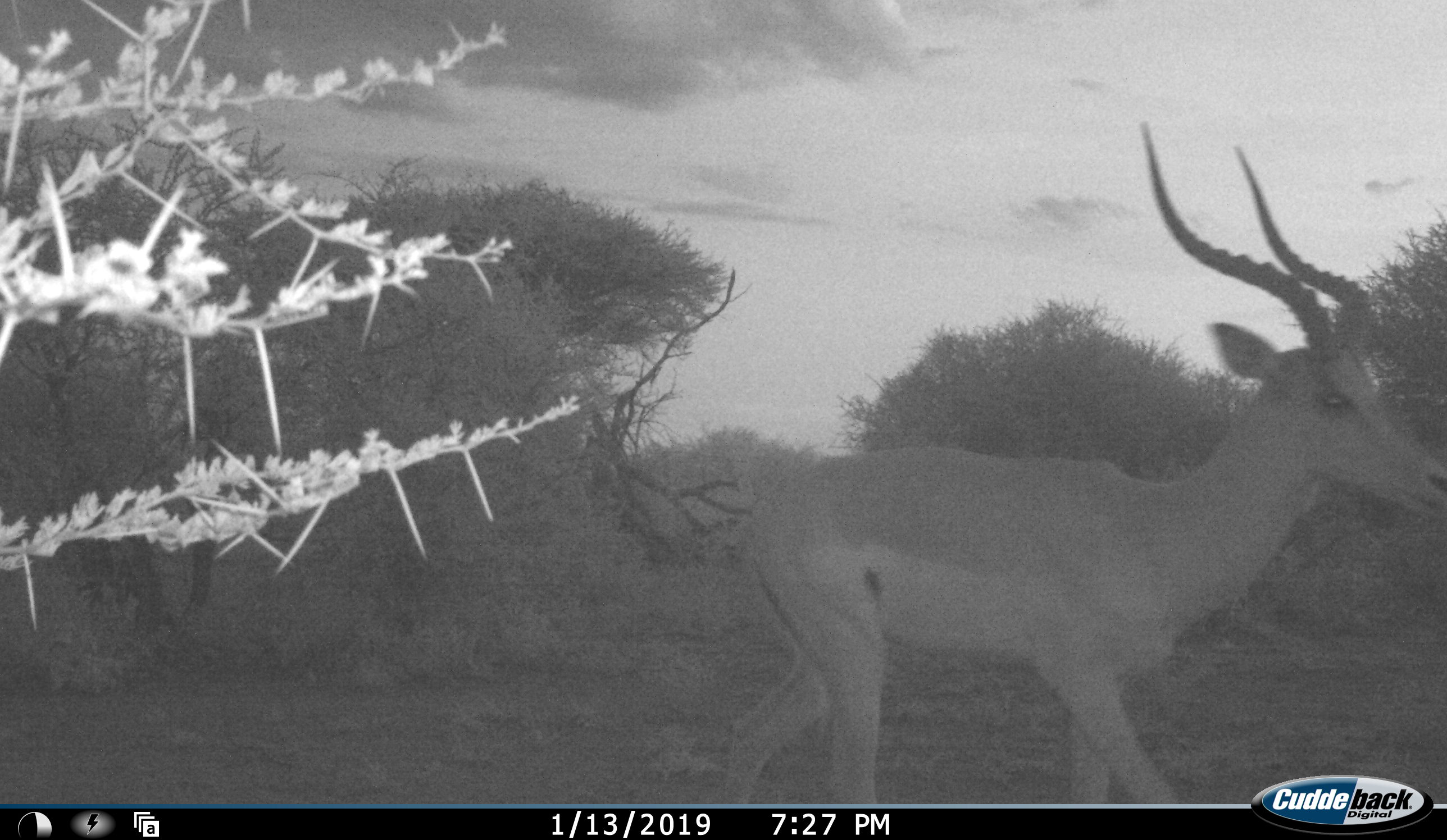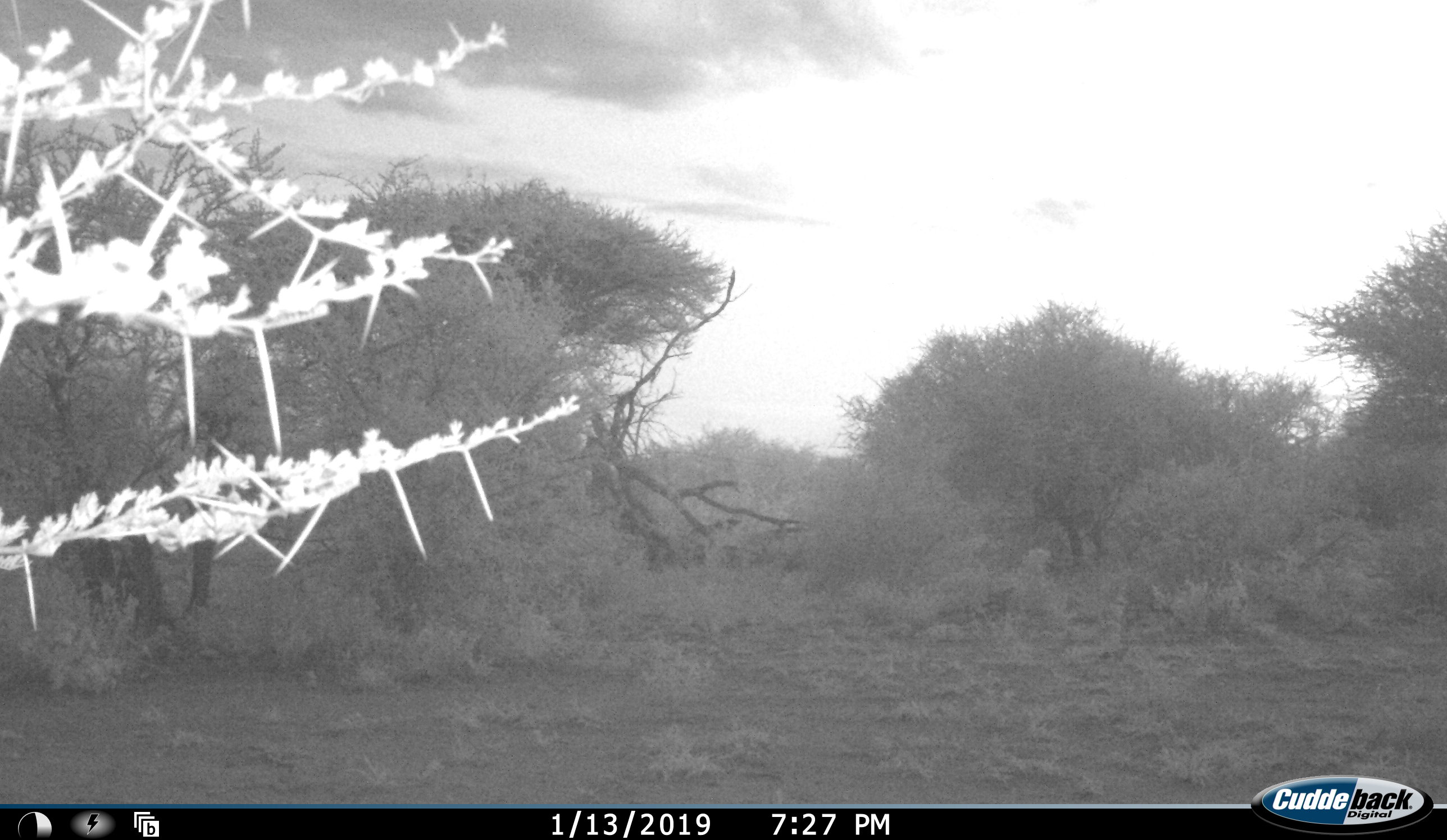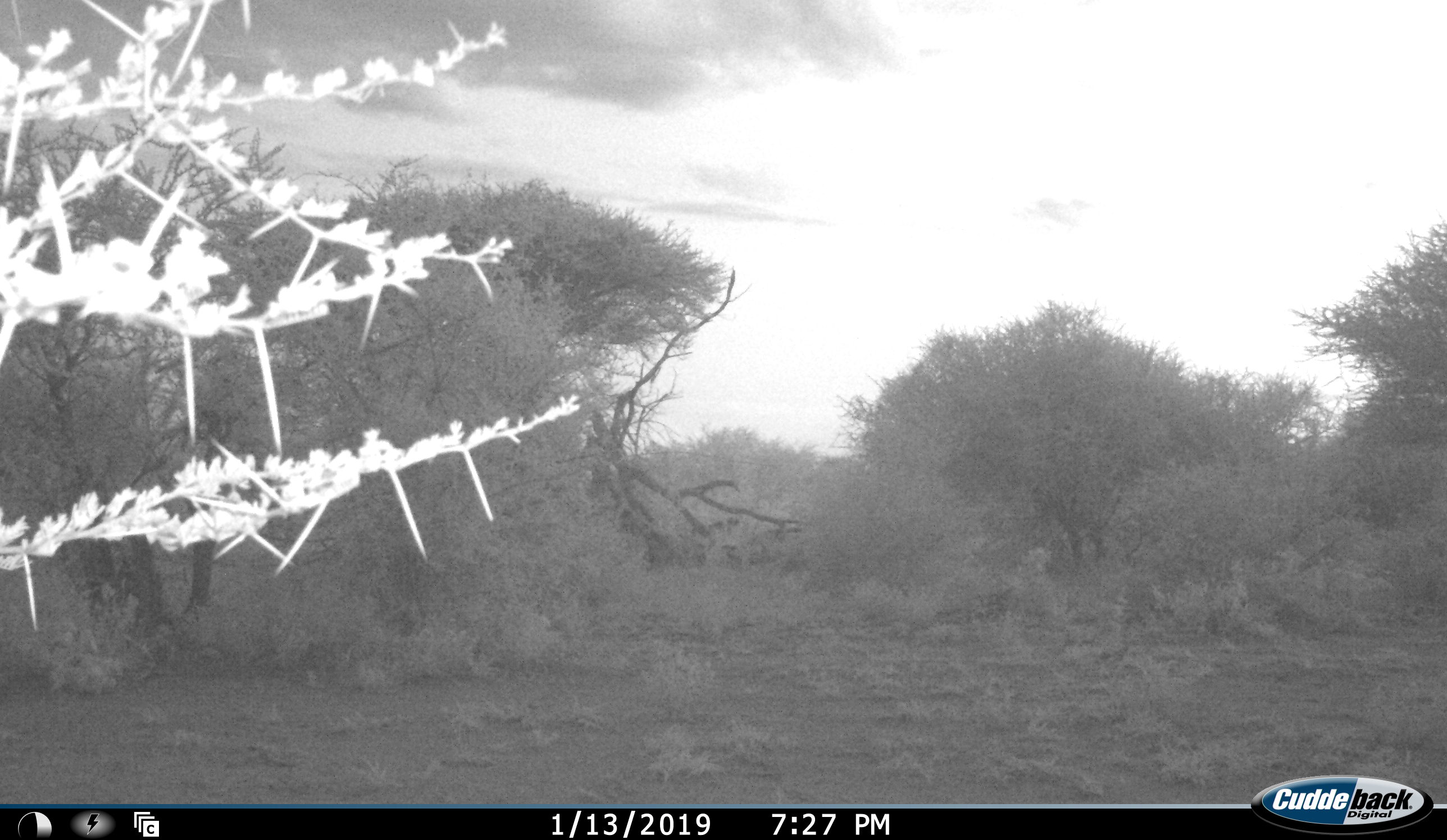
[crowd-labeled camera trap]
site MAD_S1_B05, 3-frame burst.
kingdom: Animalia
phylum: Chordata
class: Mammalia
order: Artiodactyla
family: Bovidae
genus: Aepyceros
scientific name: Aepyceros melampus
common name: impala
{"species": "impala (Aepyceros melampus)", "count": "1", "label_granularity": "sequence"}